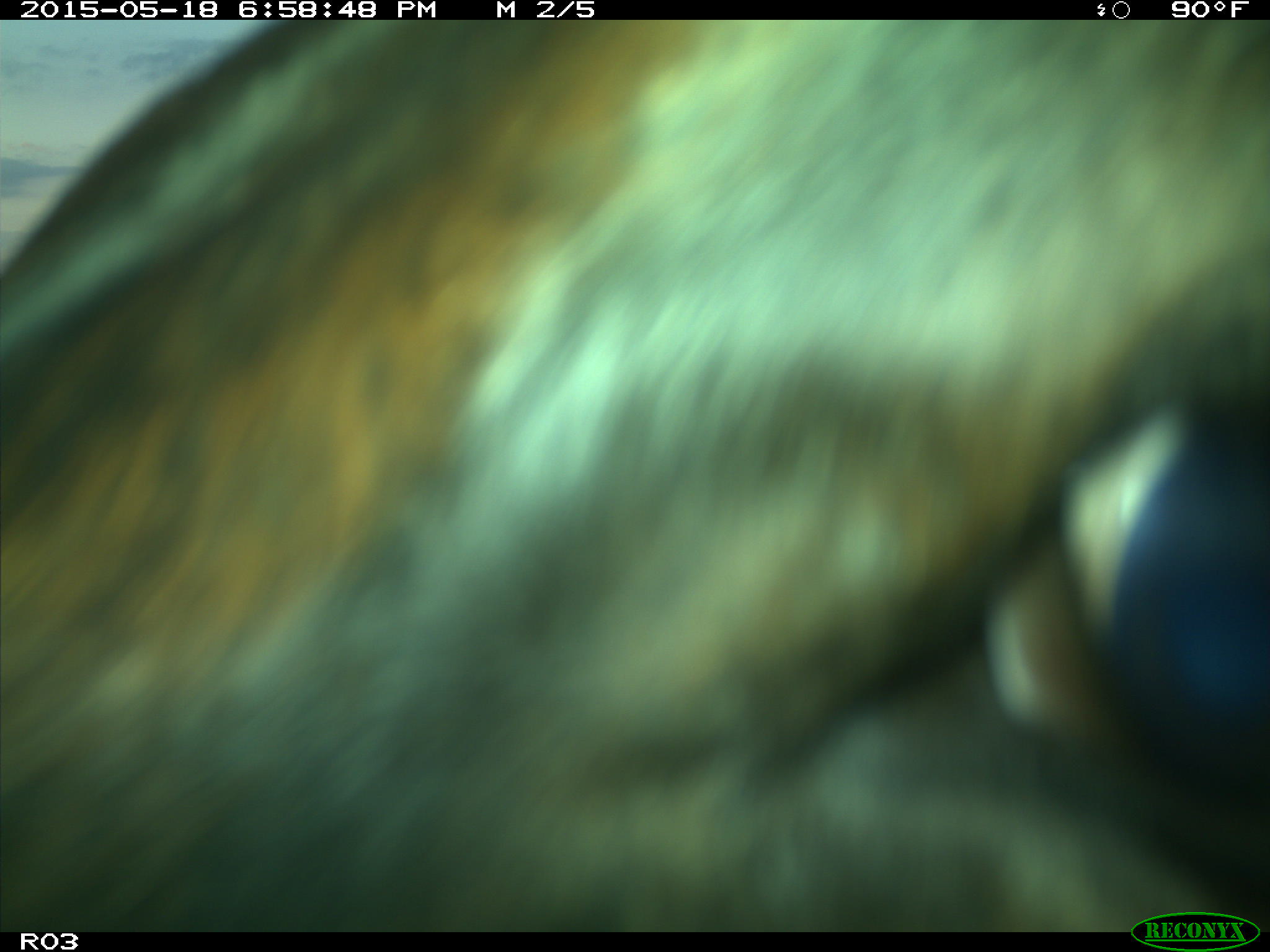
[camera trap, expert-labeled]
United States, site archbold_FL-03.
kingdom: Animalia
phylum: Chordata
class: Mammalia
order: Artiodactyla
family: Bovidae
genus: Bos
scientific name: Bos taurus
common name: domestic cow